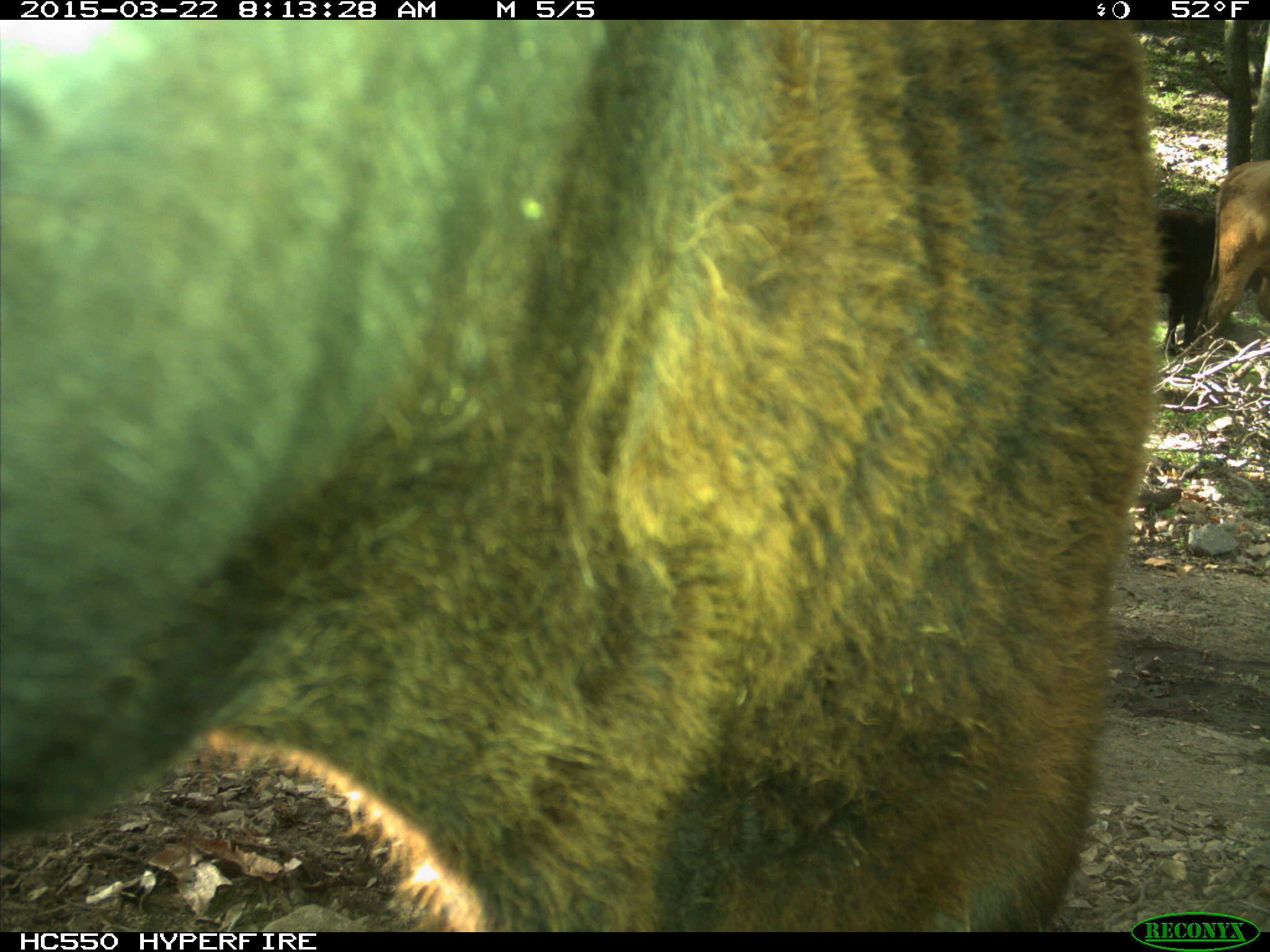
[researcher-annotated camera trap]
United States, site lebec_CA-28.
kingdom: Animalia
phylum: Chordata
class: Mammalia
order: Artiodactyla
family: Bovidae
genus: Bos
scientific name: Bos taurus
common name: domestic cow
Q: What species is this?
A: Bos taurus (domestic cow).